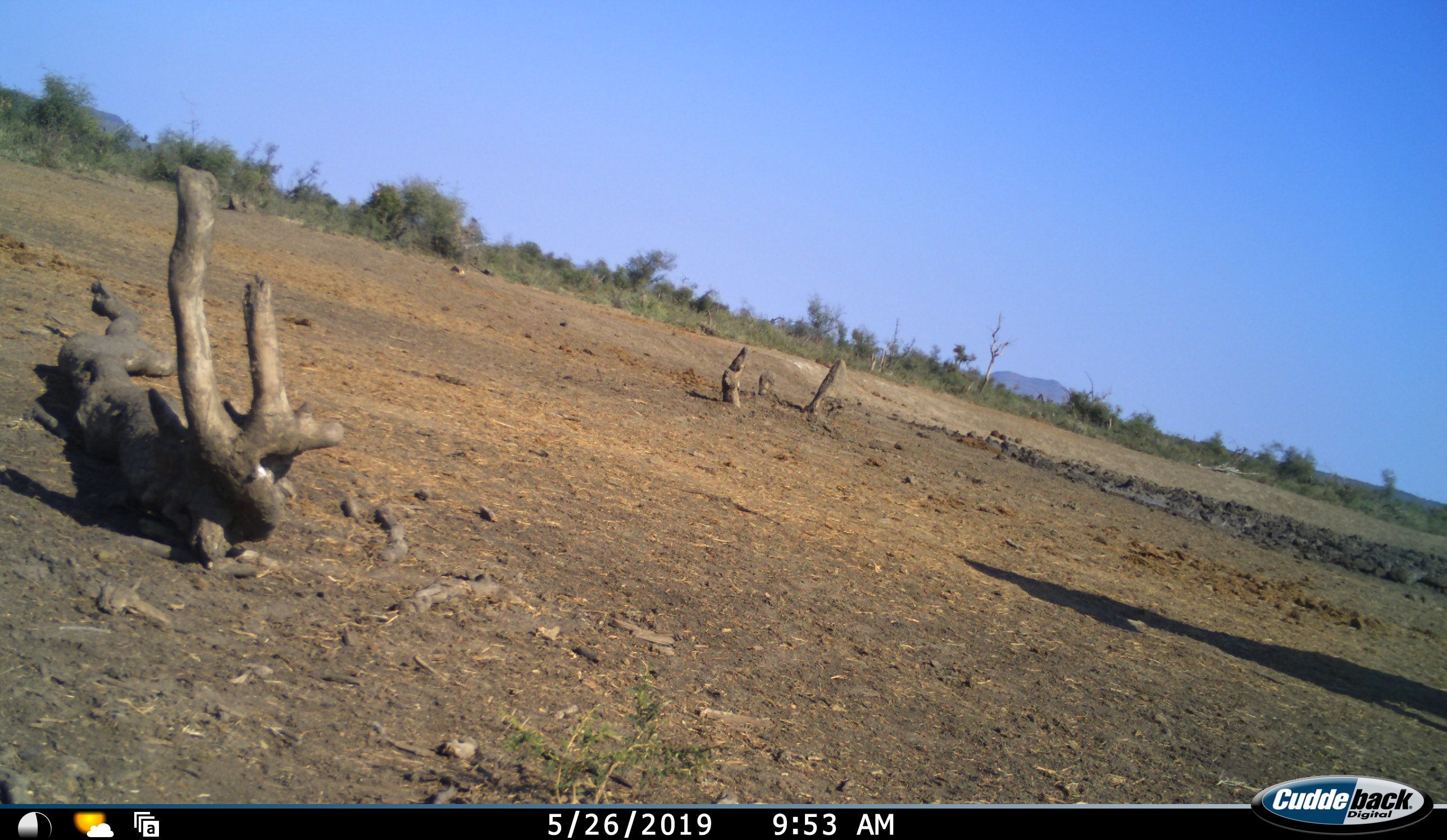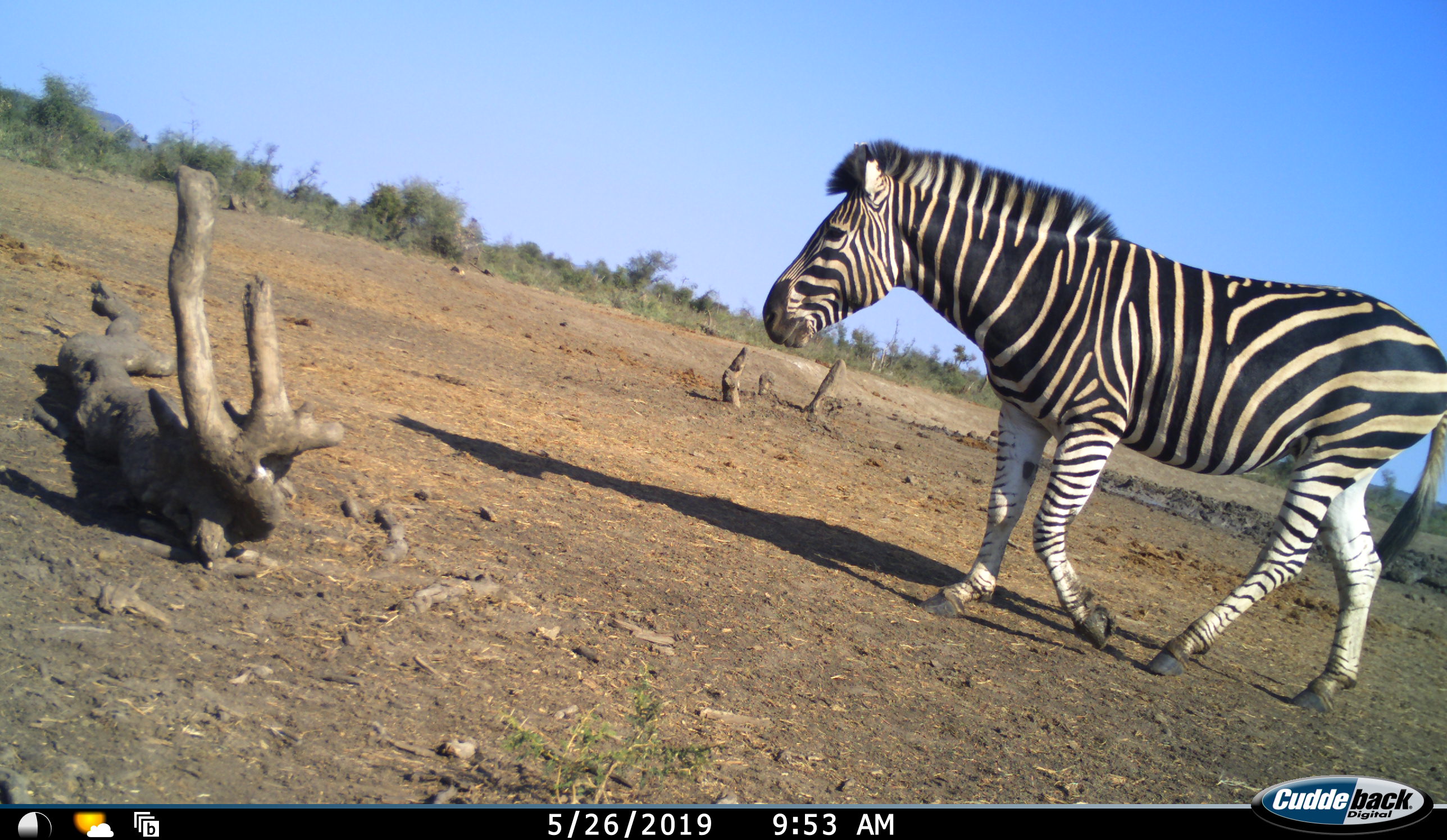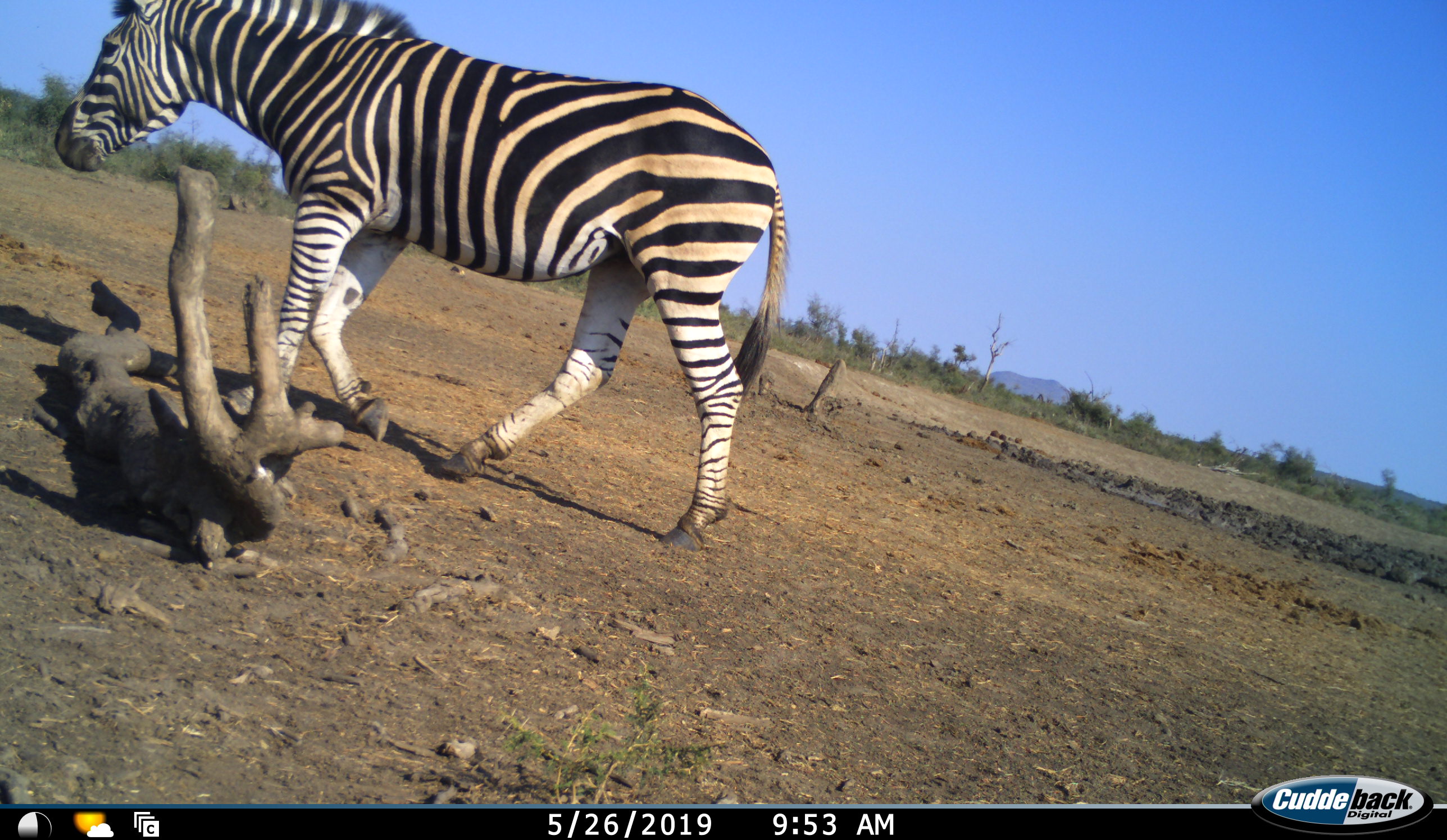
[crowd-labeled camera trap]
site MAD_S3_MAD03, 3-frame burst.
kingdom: Animalia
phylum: Chordata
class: Mammalia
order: Perissodactyla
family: Equidae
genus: Equus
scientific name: Equus quagga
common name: plains zebra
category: zebraplains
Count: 1.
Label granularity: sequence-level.